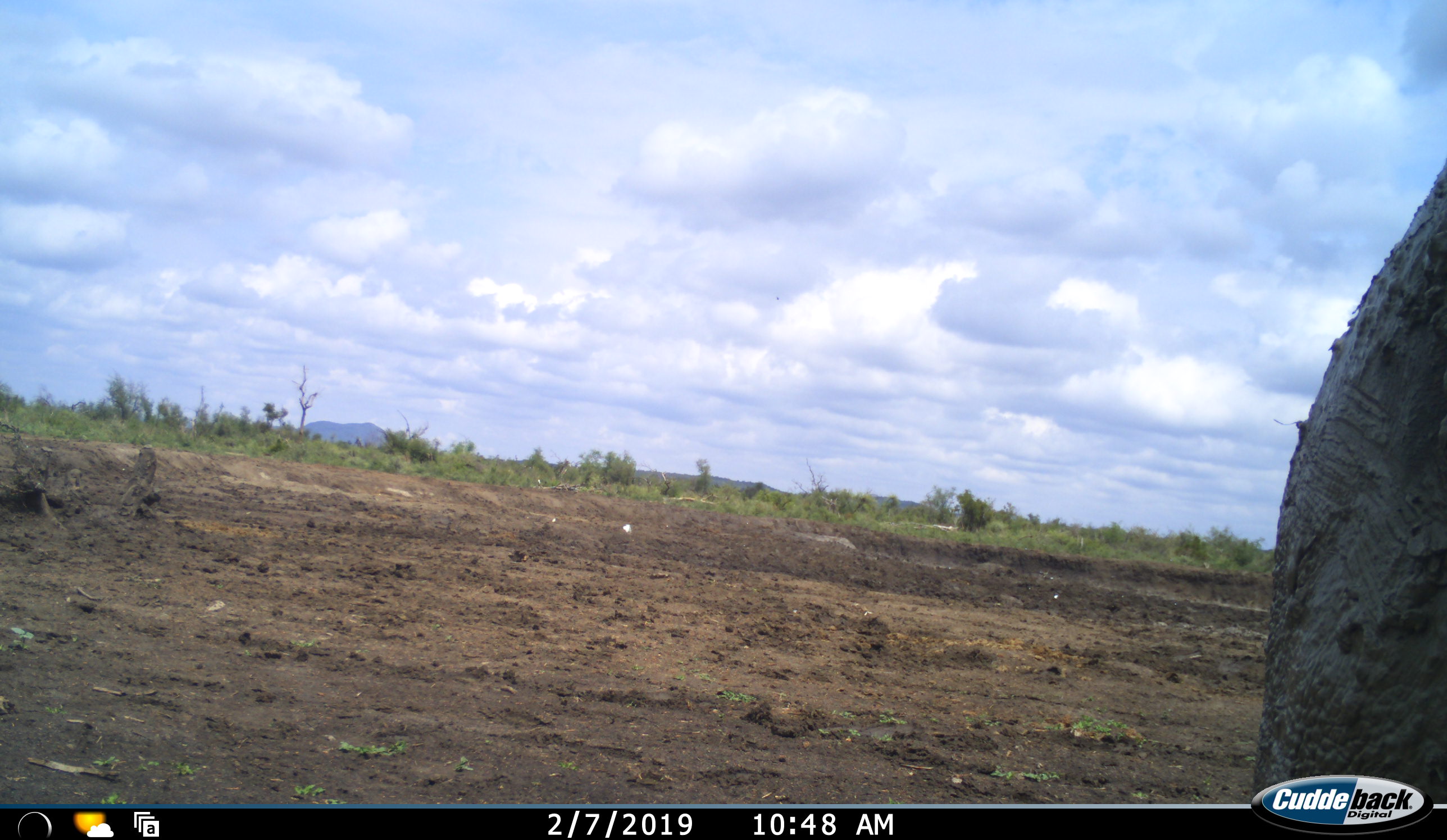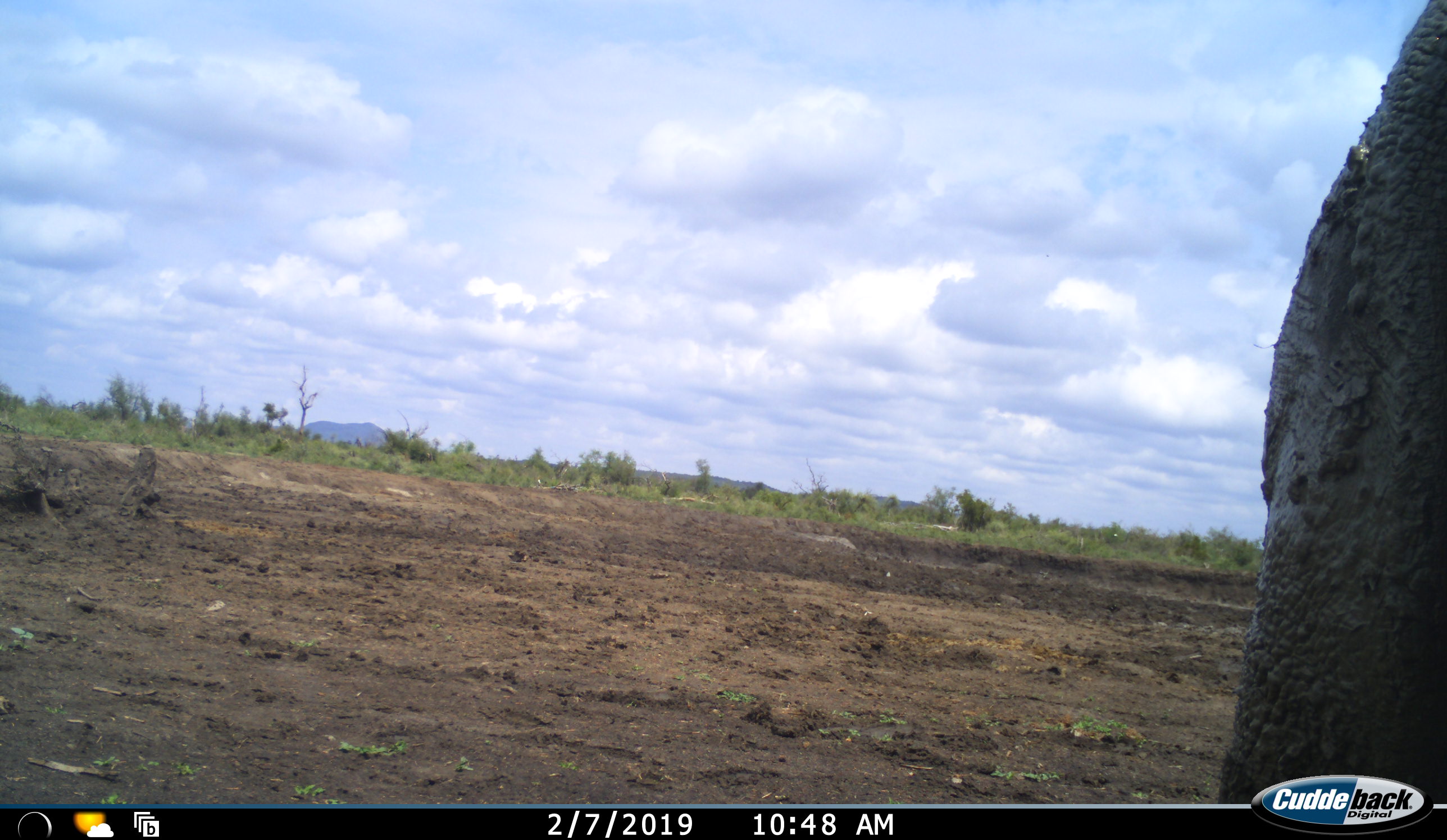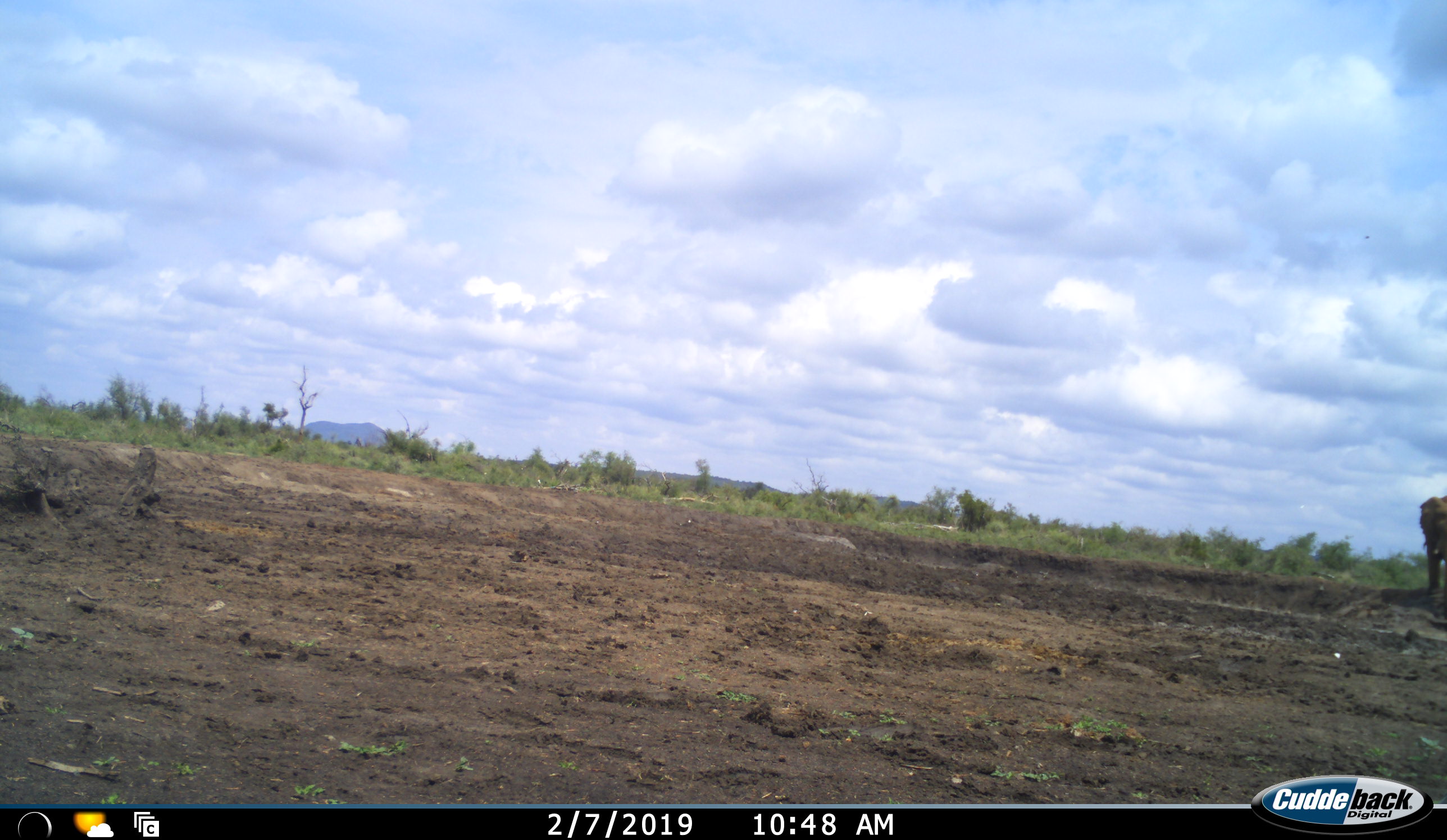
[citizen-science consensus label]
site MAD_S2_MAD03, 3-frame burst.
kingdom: Animalia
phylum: Chordata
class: Mammalia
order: Proboscidea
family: Elephantidae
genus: Loxodonta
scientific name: Loxodonta africana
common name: african bush elephant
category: elephant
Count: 2.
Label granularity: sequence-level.